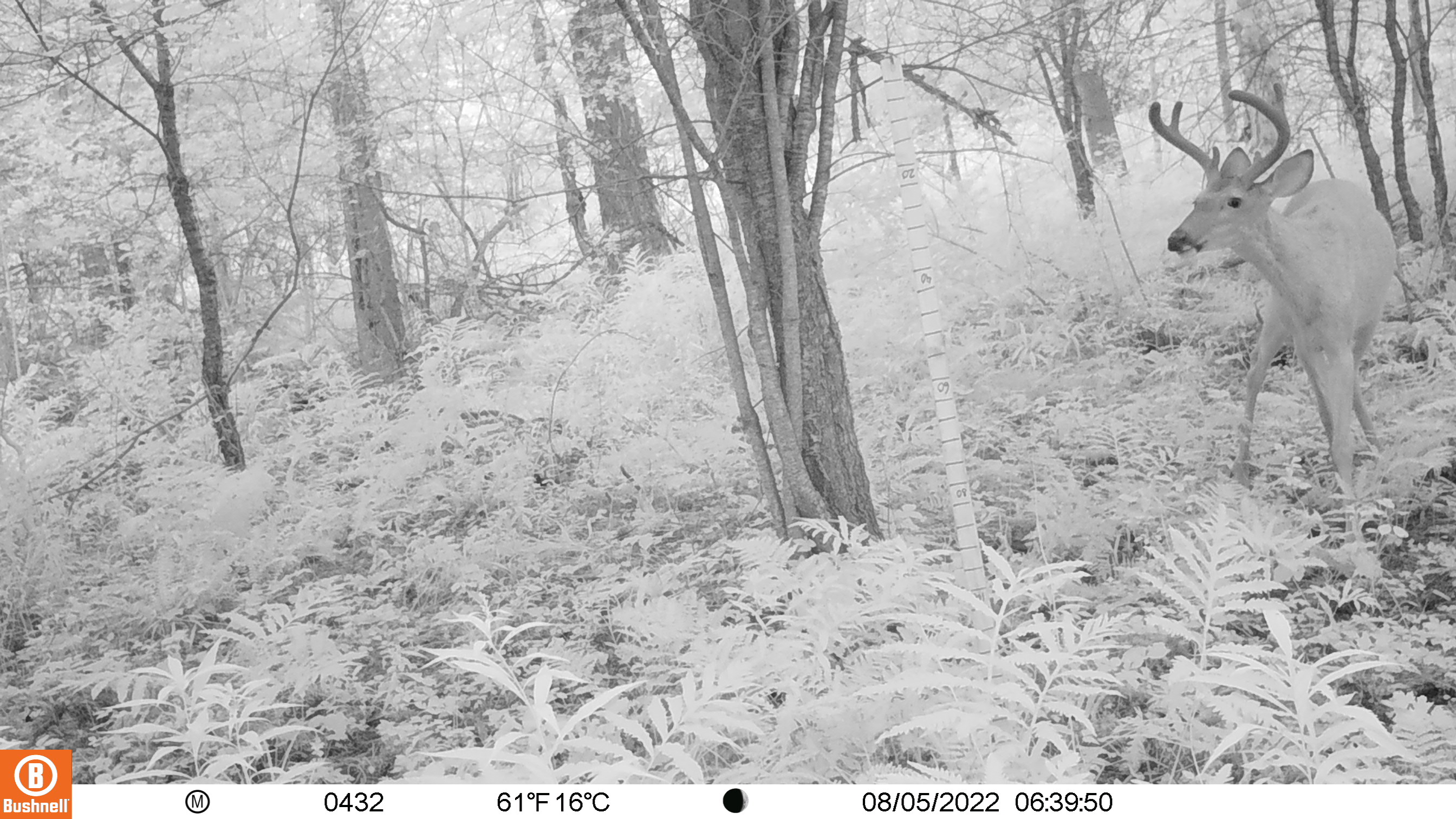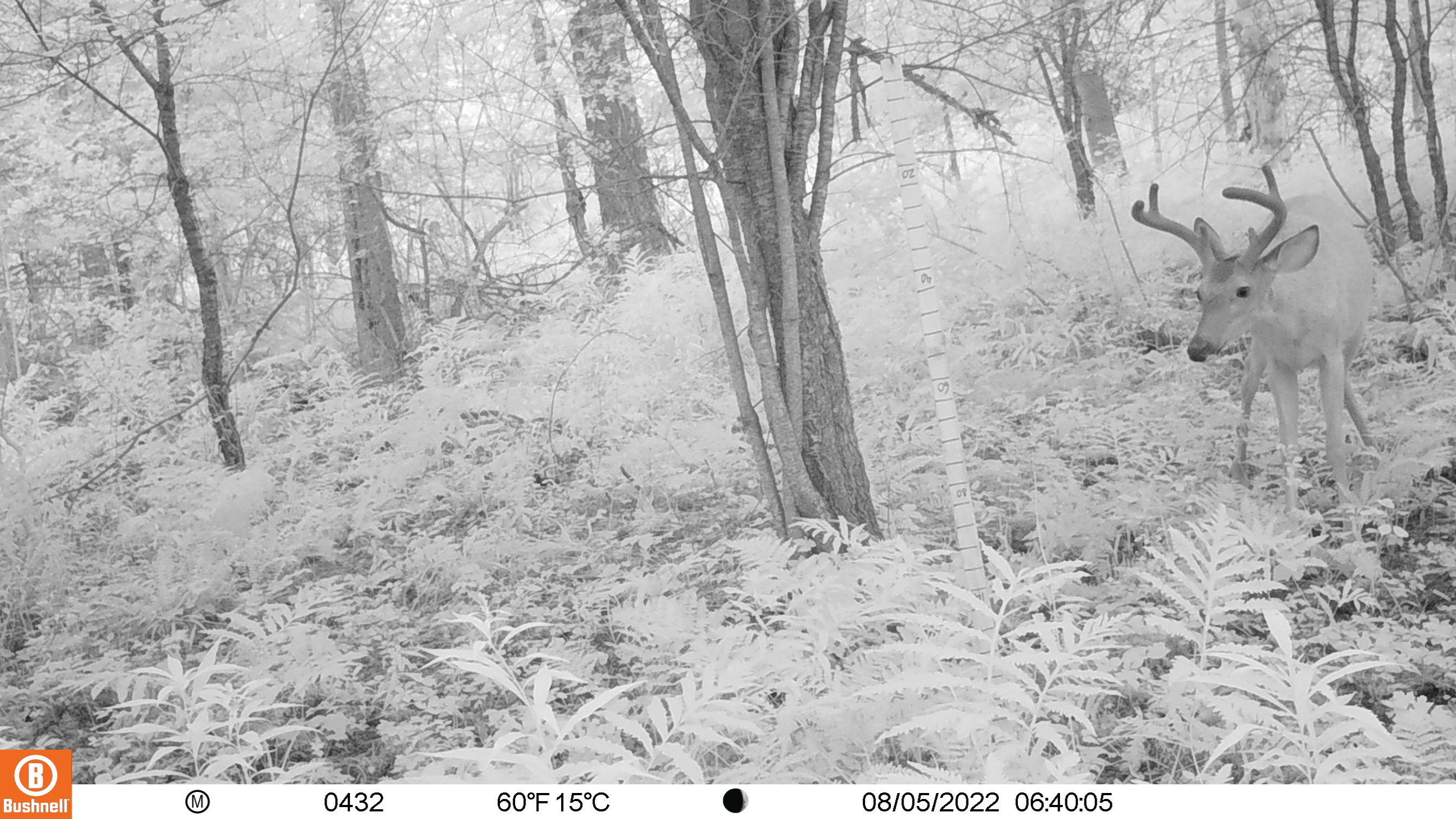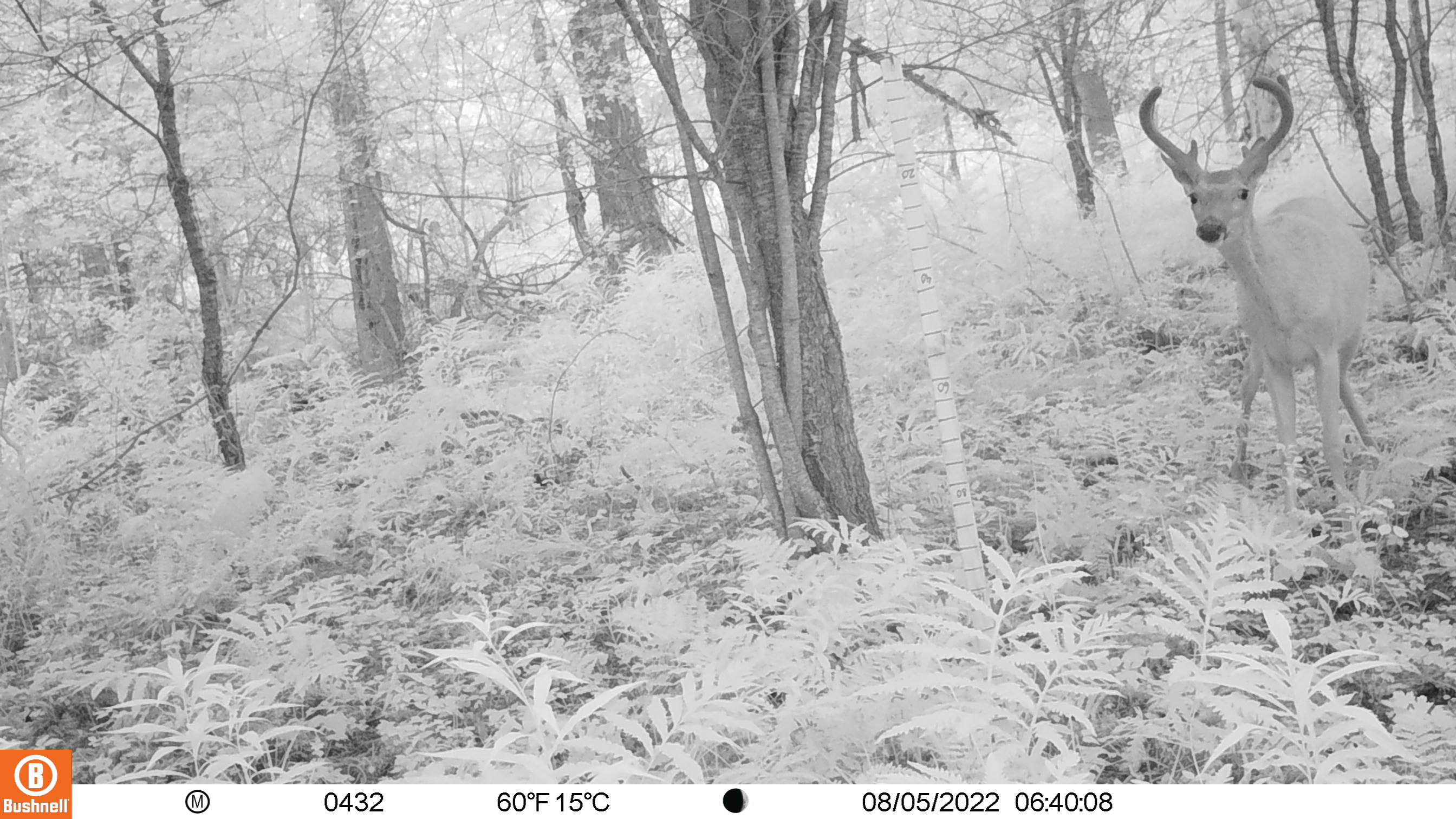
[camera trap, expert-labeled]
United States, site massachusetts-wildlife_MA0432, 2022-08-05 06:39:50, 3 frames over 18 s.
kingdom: Animalia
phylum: Chordata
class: Mammalia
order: Artiodactyla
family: Cervidae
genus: Odocoileus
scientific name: Odocoileus virginianus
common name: white-tailed deer